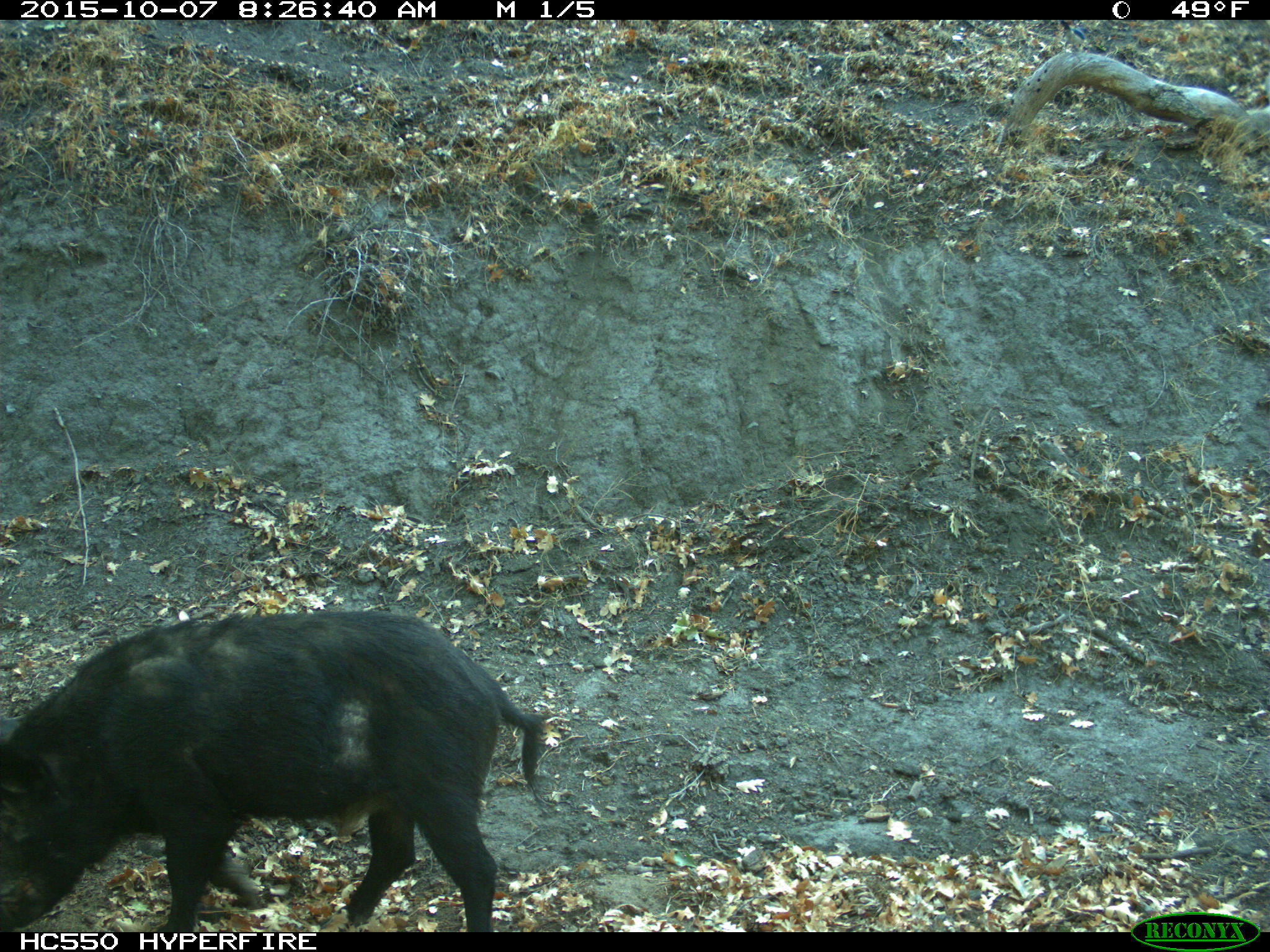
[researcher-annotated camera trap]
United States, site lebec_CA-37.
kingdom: Animalia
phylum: Chordata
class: Mammalia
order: Artiodactyla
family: Suidae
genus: Sus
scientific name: Sus scrofa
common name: wild boar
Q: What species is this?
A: Sus scrofa (wild boar).